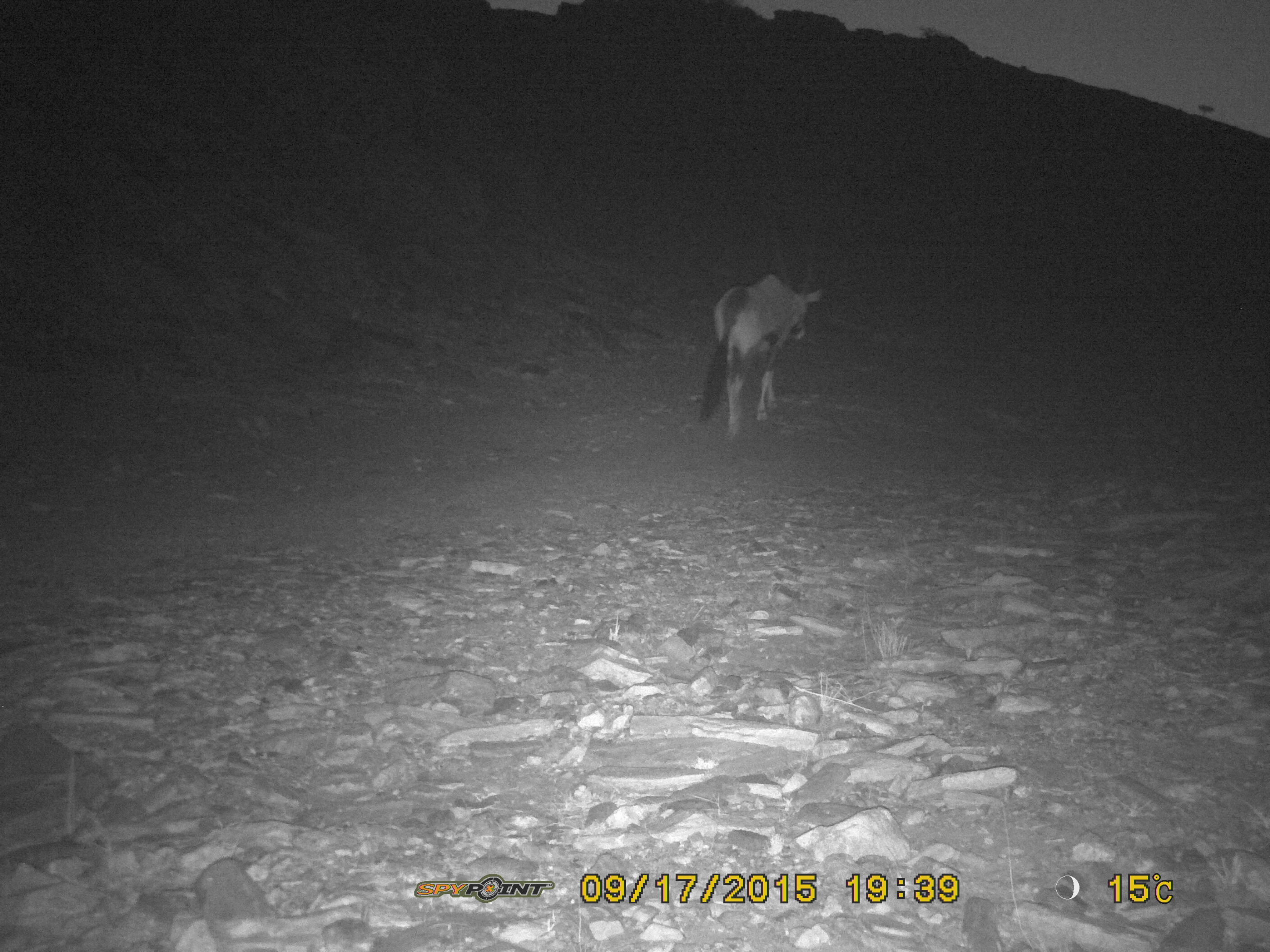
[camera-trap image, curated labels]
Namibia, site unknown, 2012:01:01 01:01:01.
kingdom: Animalia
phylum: Chordata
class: Mammalia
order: Artiodactyla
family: Bovidae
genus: Oryx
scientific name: Oryx gazella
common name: gemsbok